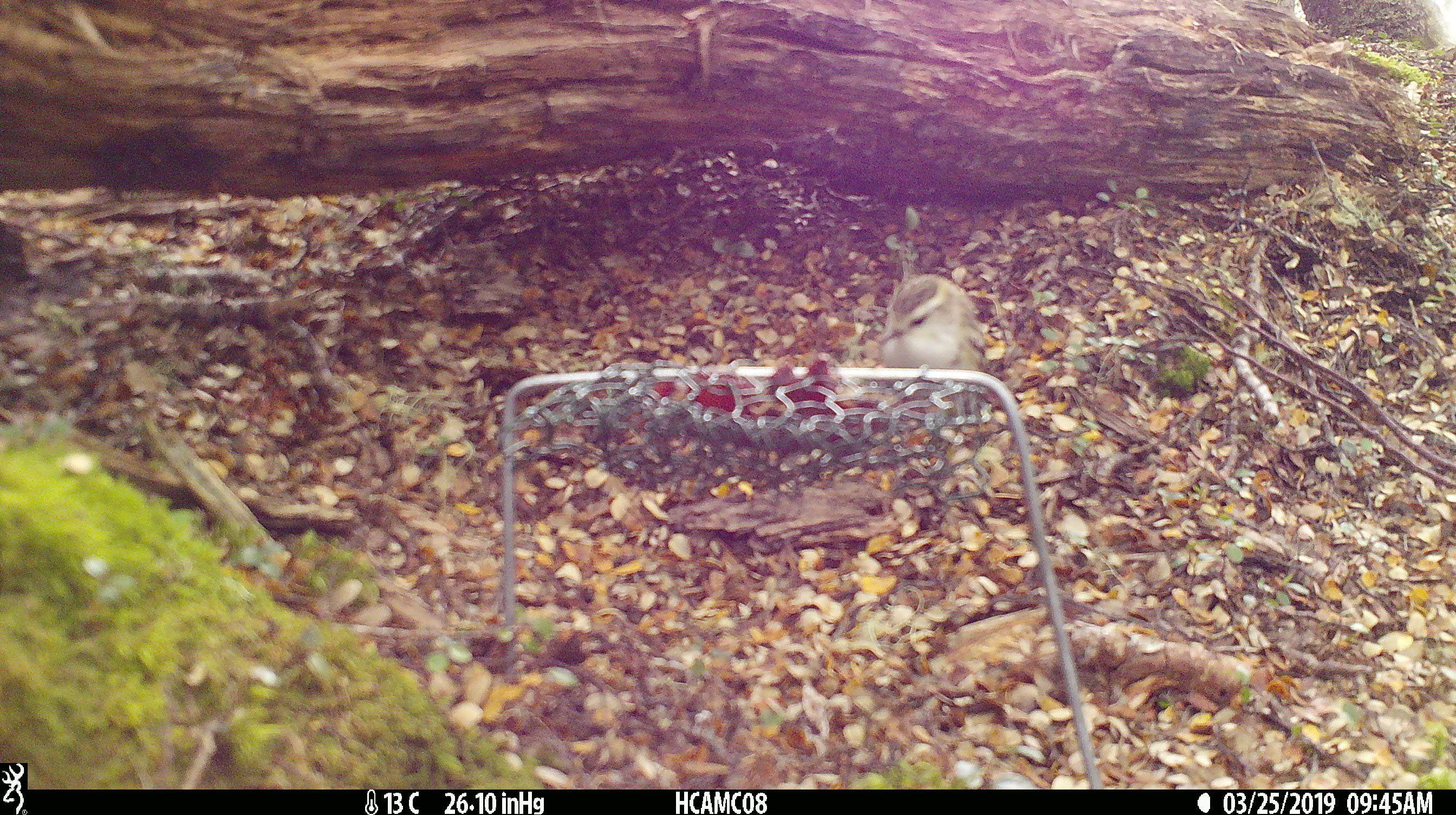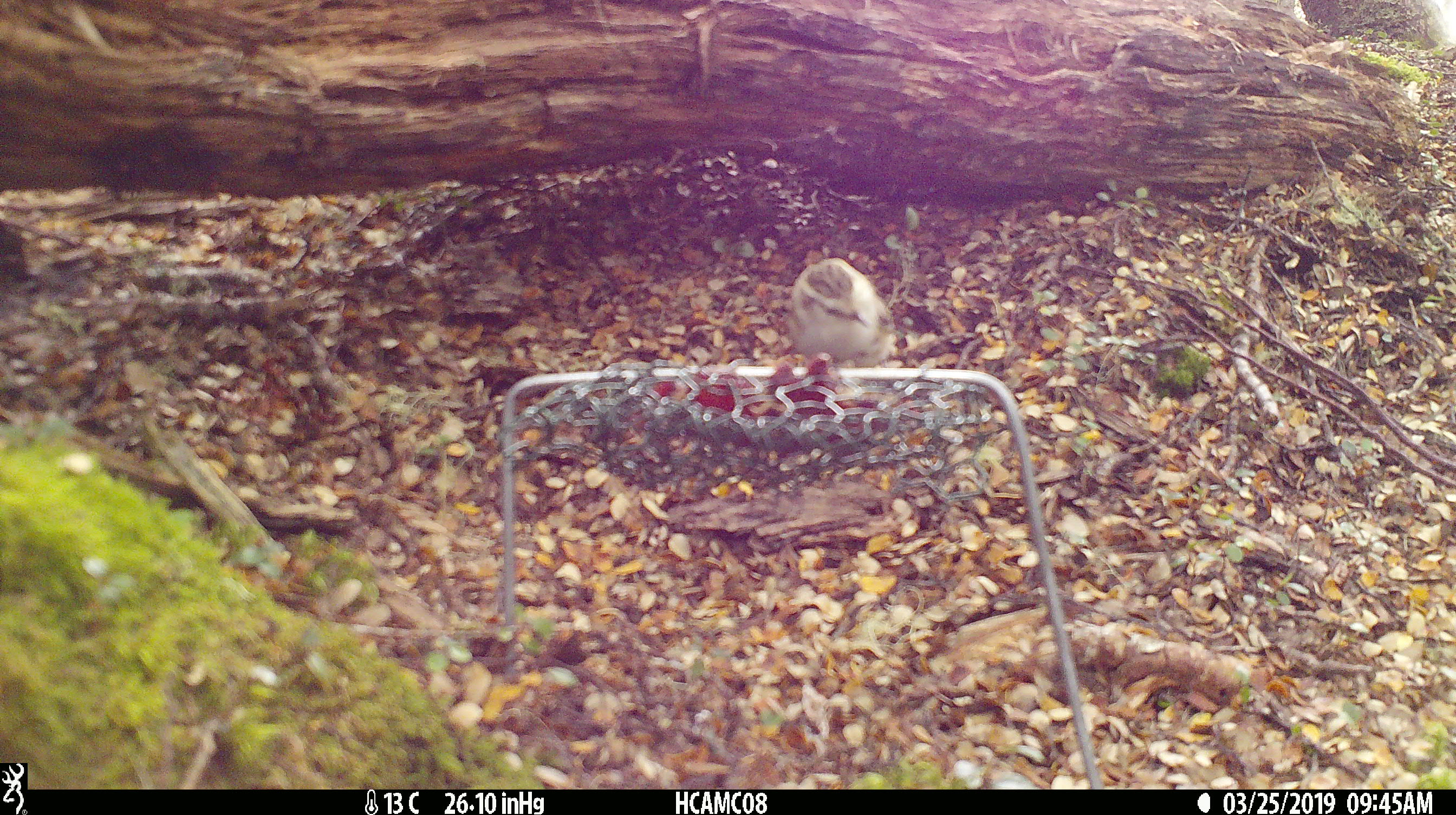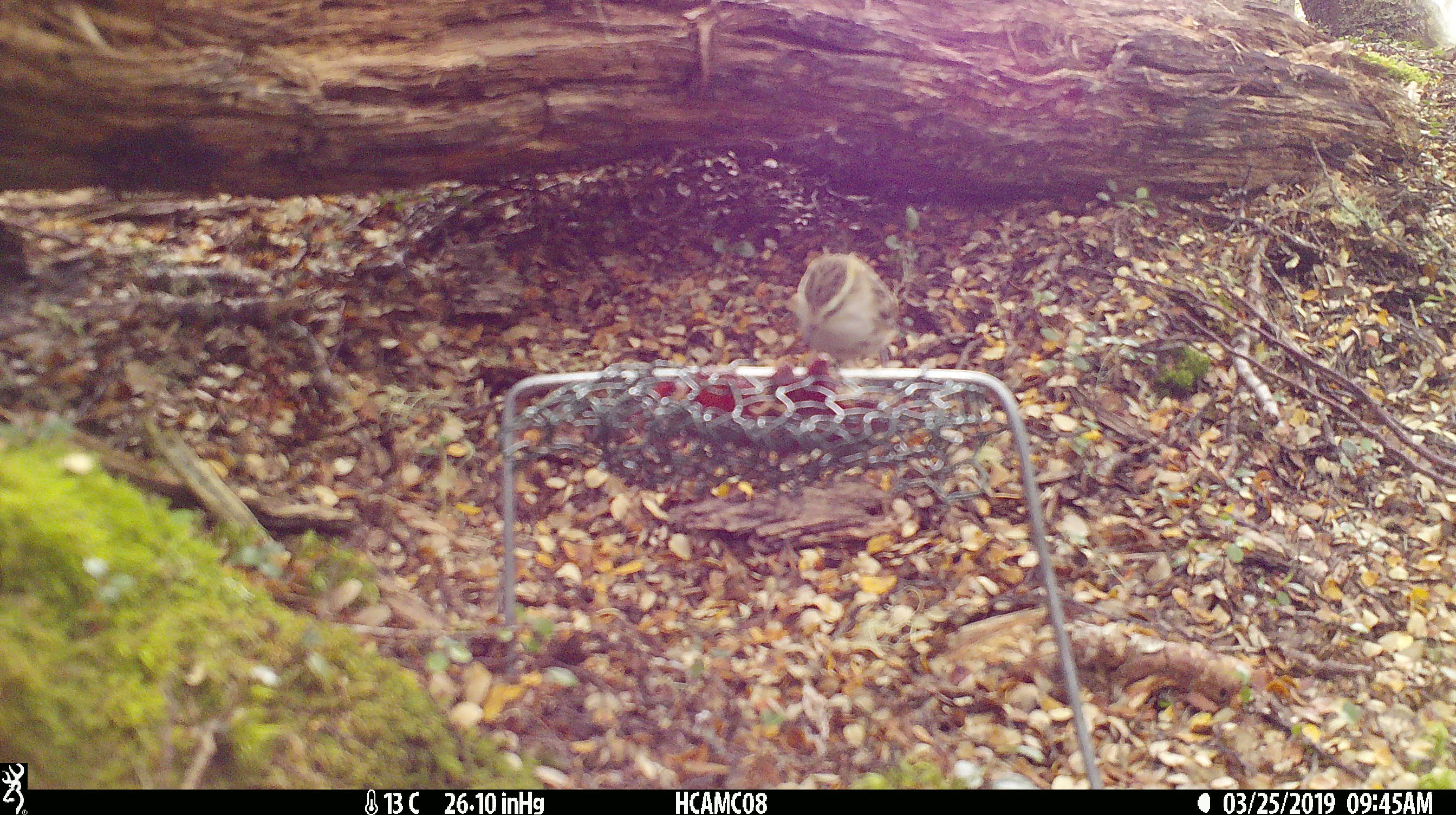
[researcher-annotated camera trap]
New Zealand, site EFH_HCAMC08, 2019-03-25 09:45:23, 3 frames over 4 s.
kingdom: Animalia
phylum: Chordata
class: Aves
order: Passeriformes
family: Acanthisittidae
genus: Acanthisitta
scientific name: Acanthisitta chloris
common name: rifleman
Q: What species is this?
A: Rifleman (Acanthisitta chloris).